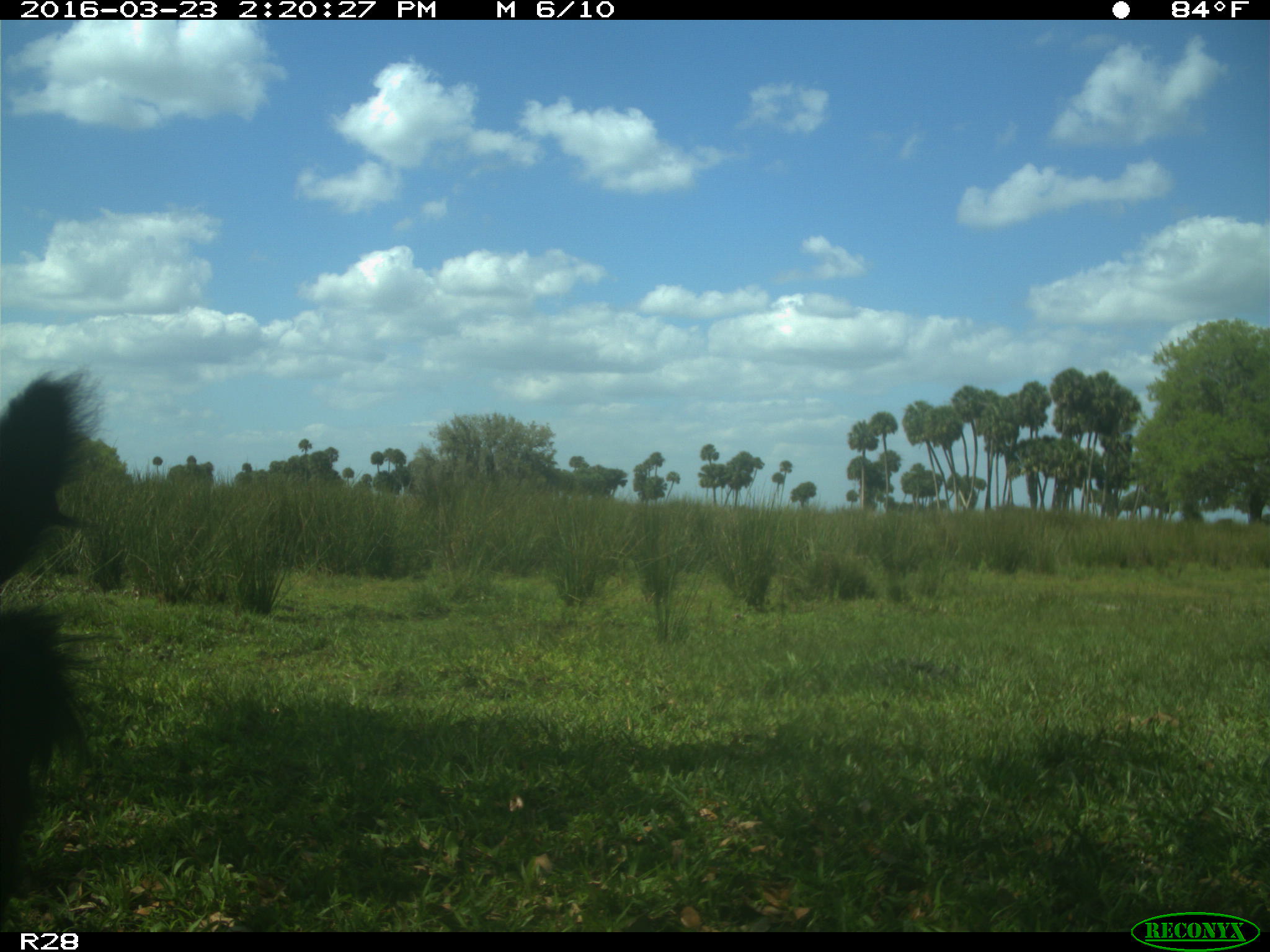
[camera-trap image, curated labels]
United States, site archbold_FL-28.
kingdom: Animalia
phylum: Chordata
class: Mammalia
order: Artiodactyla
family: Bovidae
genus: Bos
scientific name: Bos taurus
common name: domestic cow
Bos taurus (domestic cow).